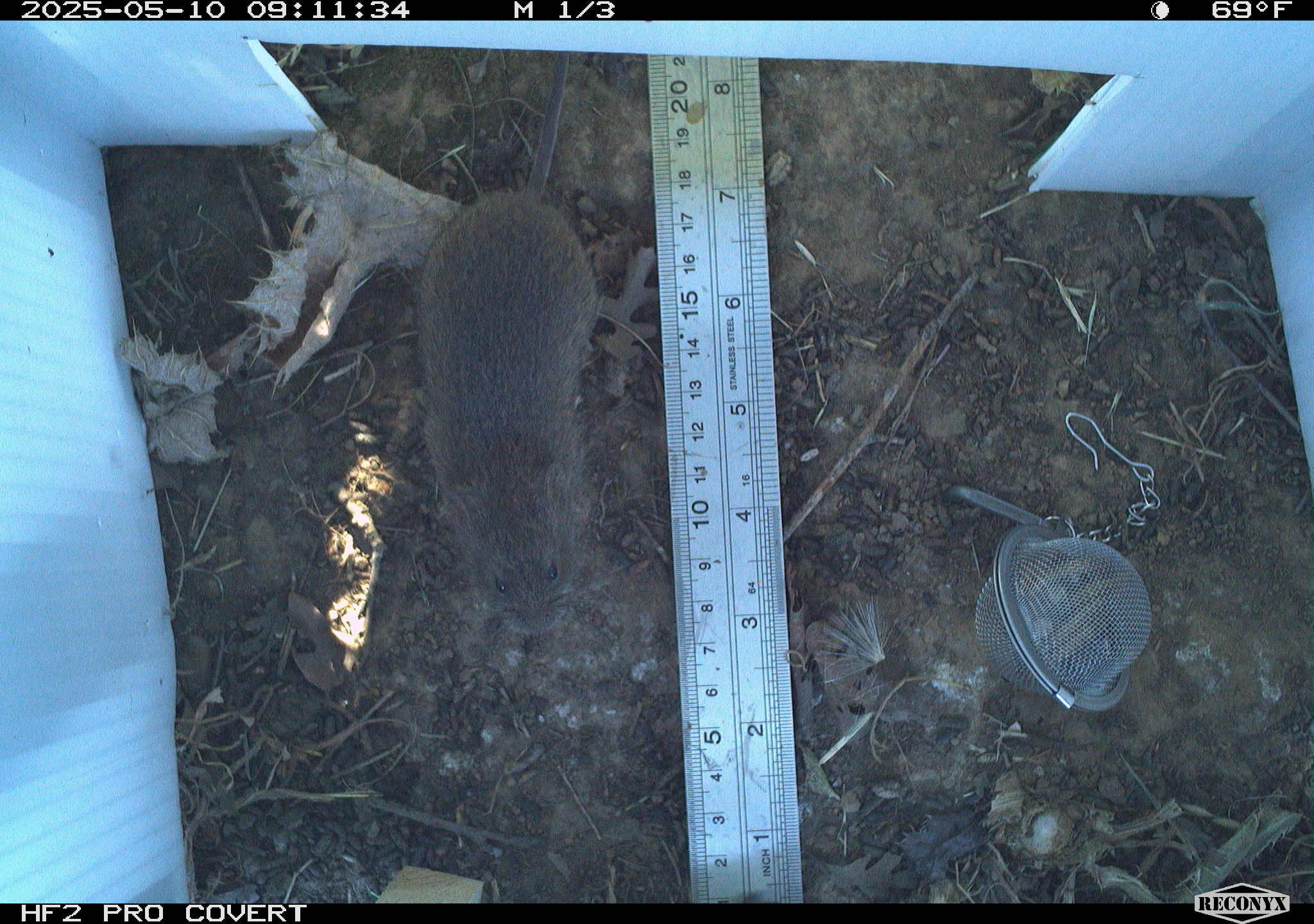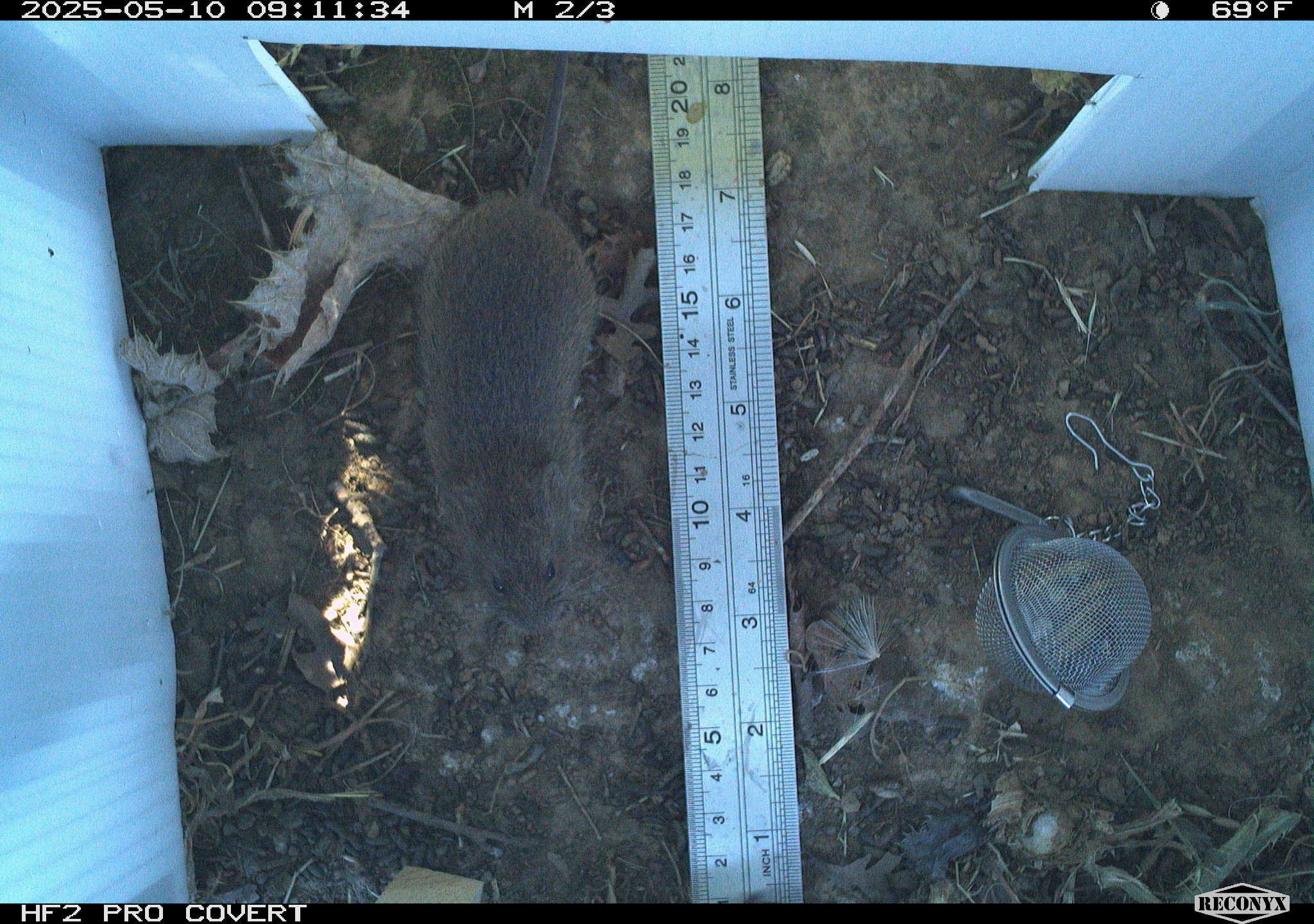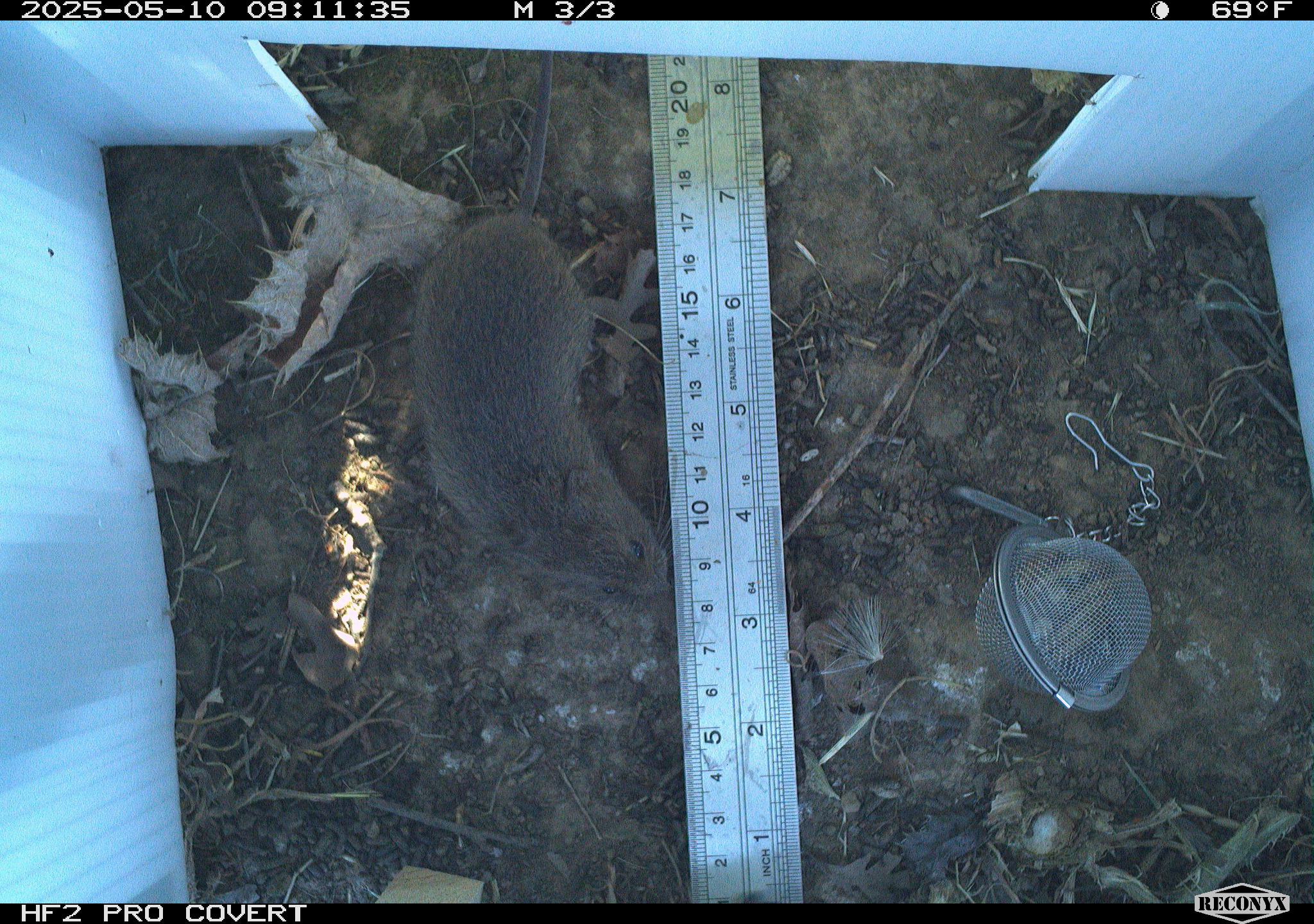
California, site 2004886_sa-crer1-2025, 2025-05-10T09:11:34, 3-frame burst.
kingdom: Animalia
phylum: Chordata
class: Mammalia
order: Rodentia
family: Cricetidae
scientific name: Arvicolinae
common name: voles, lemmings, and muskrats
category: arvicolinae subfamily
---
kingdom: Animalia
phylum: Chordata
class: Mammalia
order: Rodentia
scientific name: Rodentia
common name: rodent